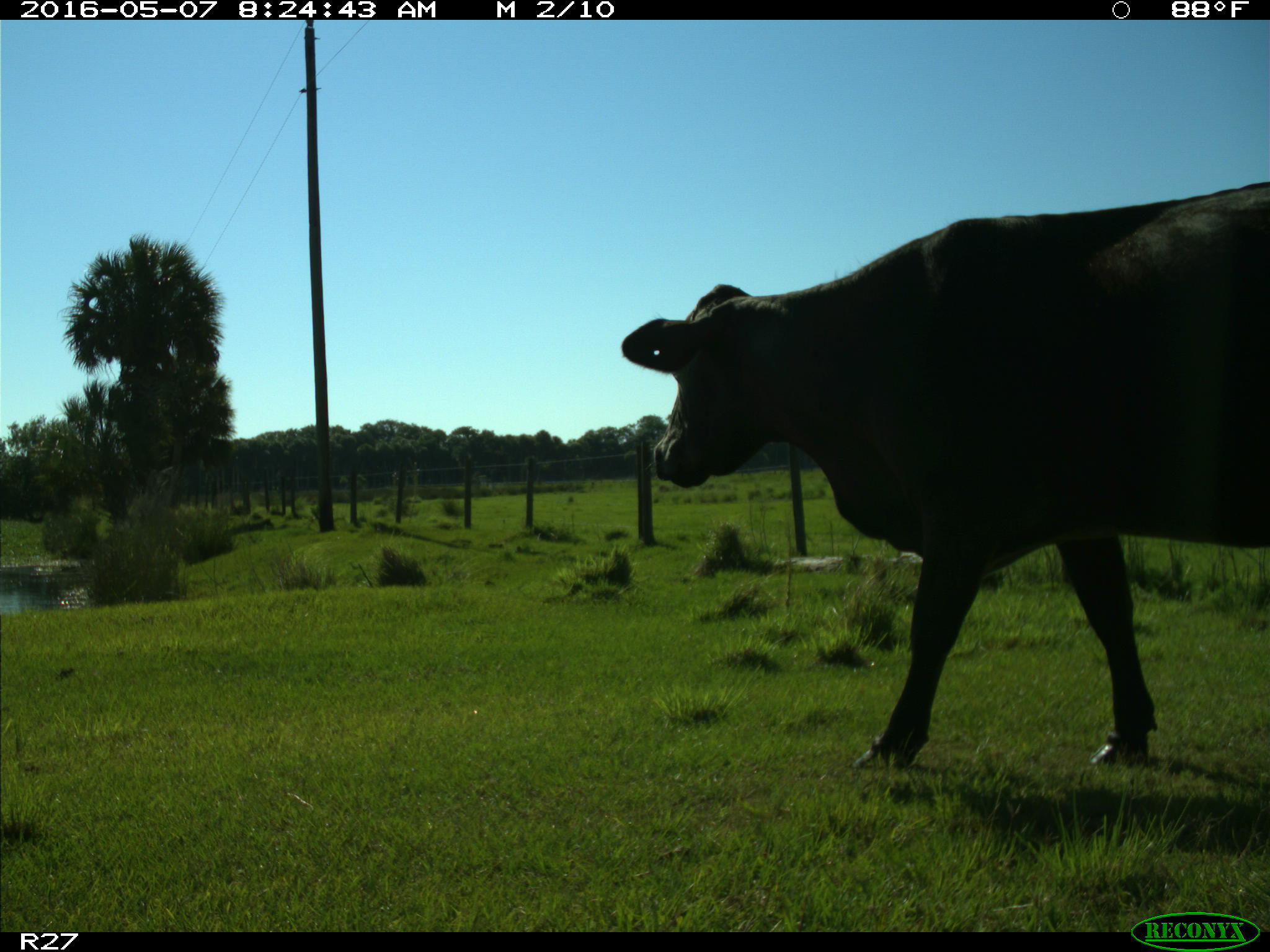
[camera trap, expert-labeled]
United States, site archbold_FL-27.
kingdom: Animalia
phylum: Chordata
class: Mammalia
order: Artiodactyla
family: Bovidae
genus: Bos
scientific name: Bos taurus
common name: domestic cow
Bos taurus (domestic cow).